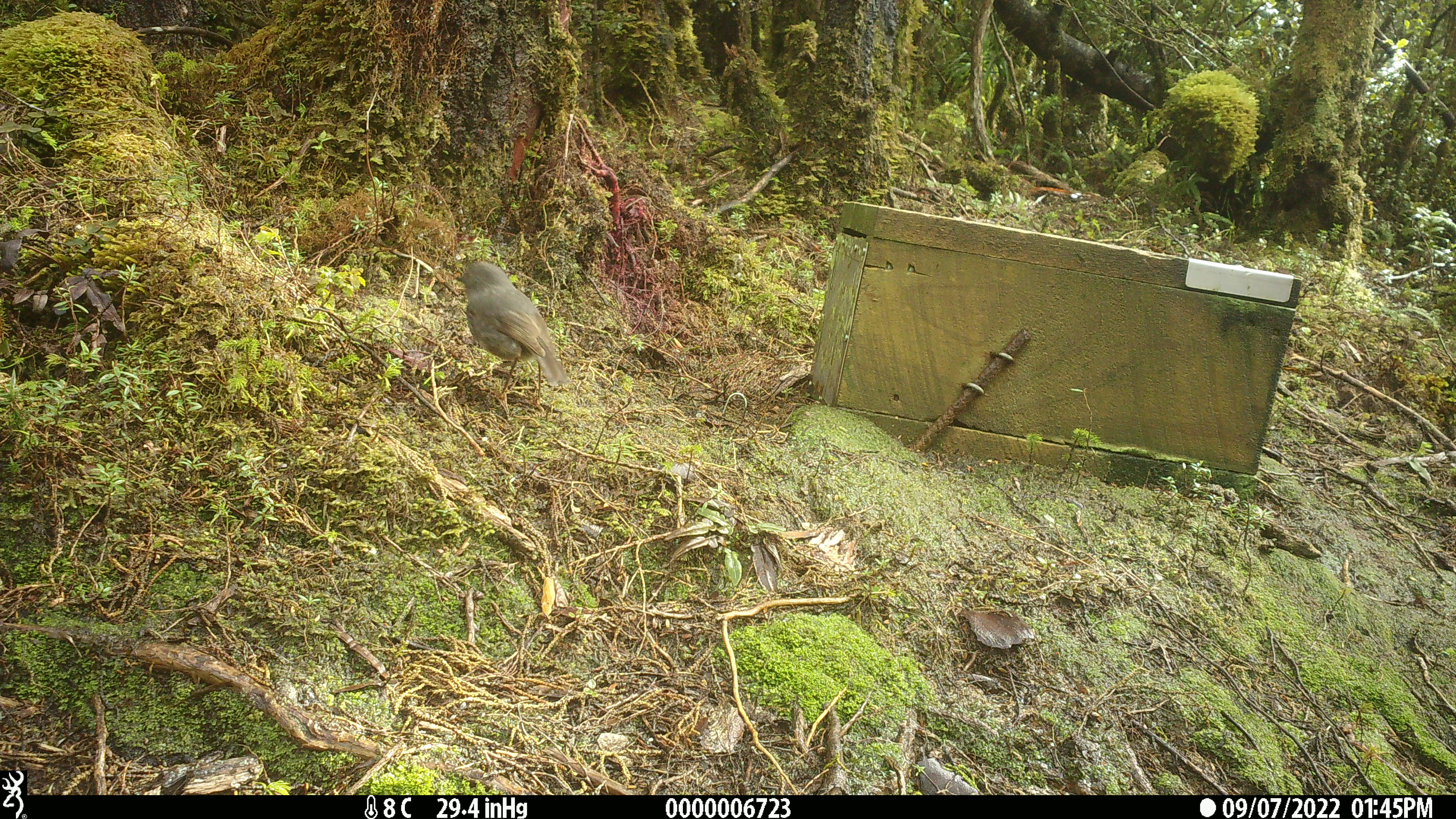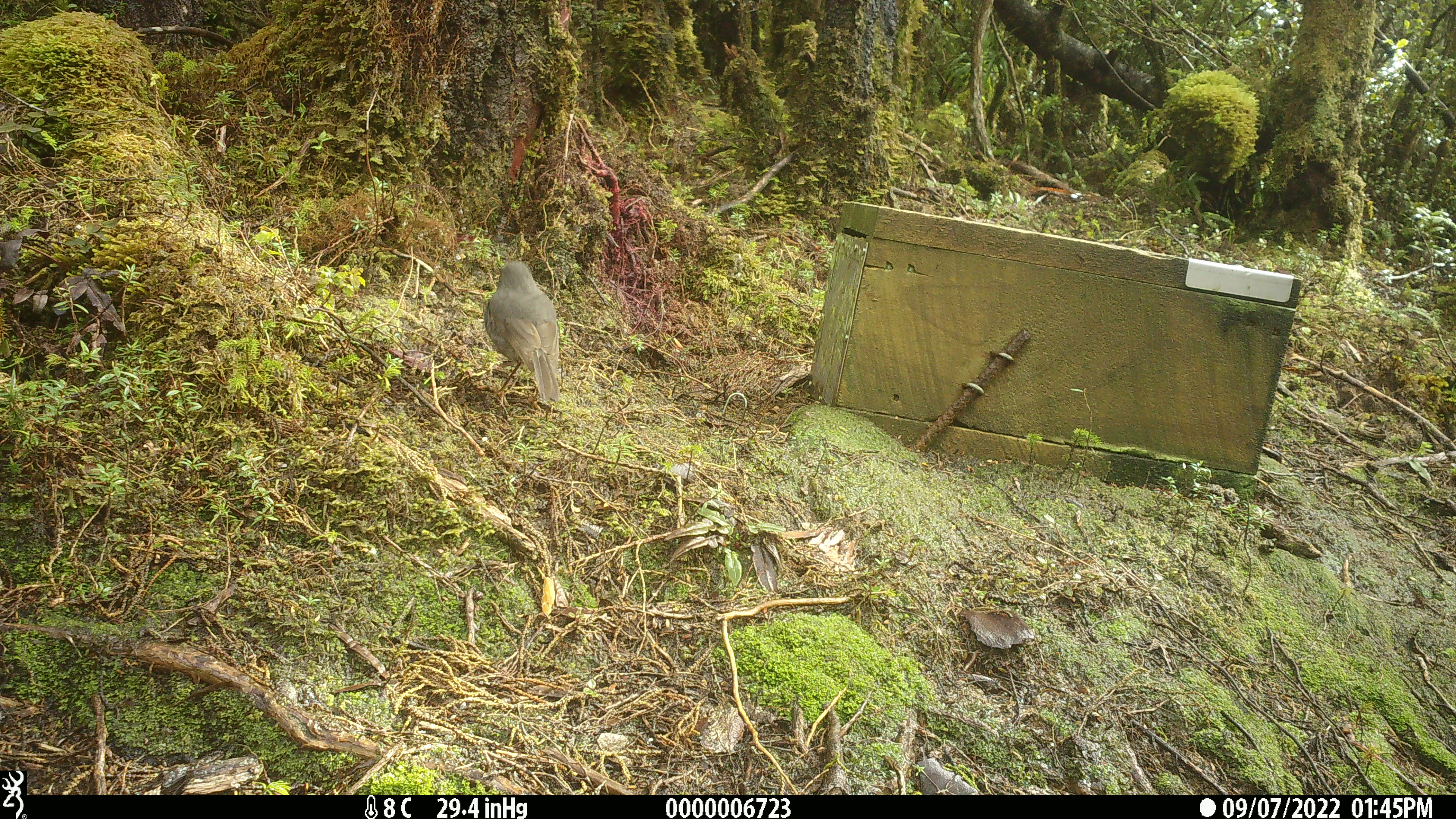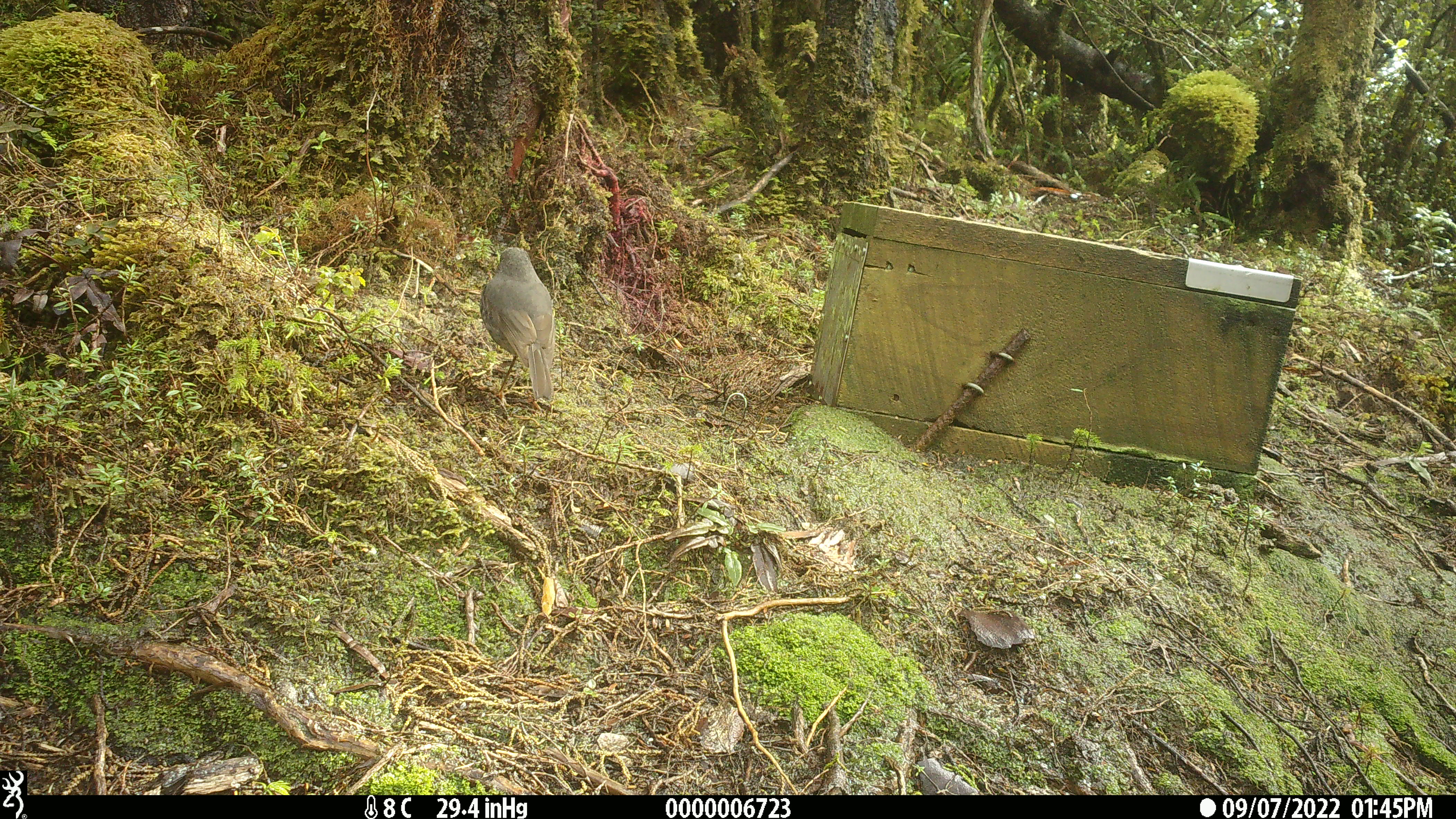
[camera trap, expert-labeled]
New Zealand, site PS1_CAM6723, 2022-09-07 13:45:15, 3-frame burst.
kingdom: Animalia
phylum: Chordata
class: Aves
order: Passeriformes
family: Petroicidae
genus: Petroica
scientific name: Petroica australis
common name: new zealand robin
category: robin